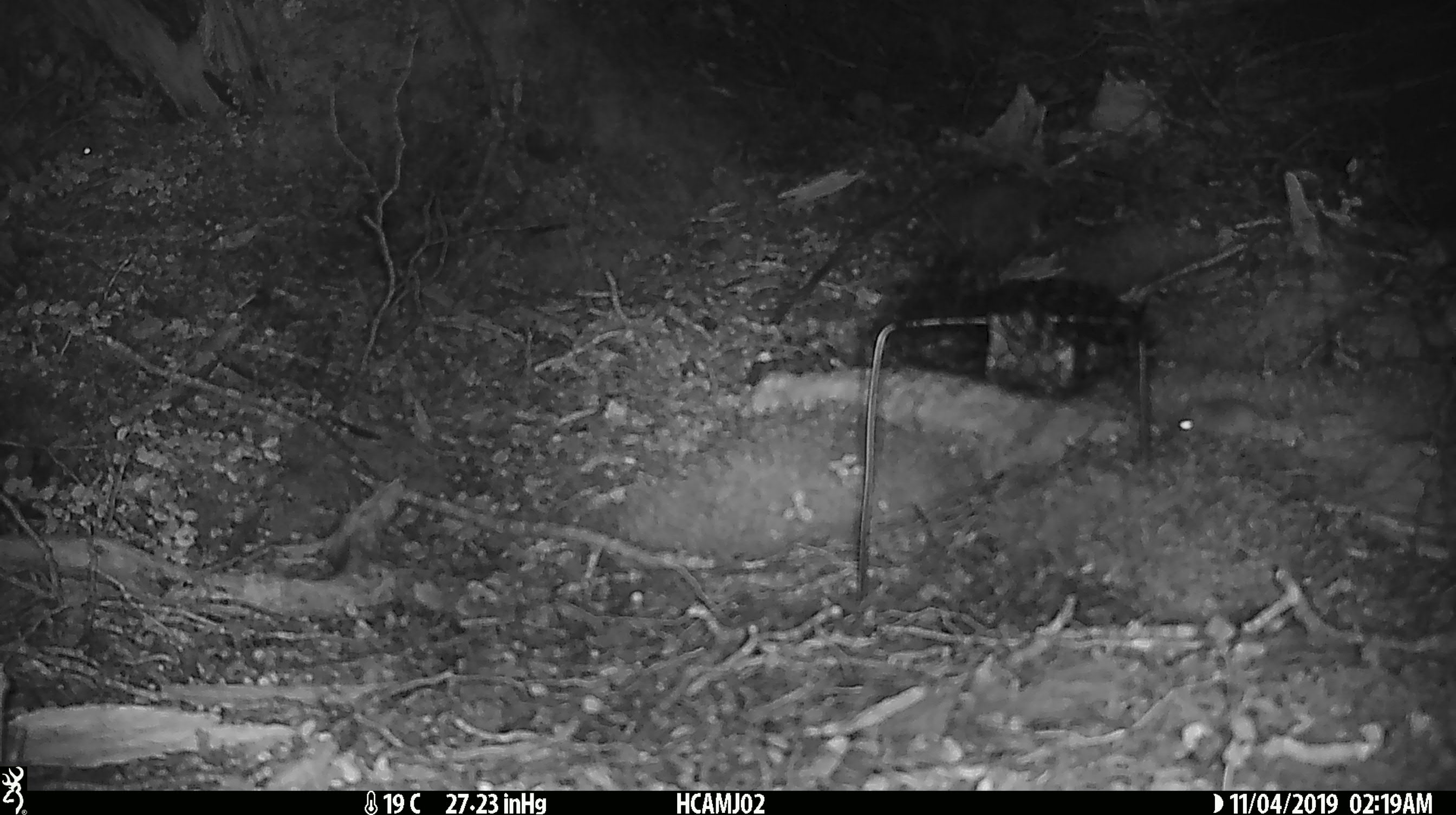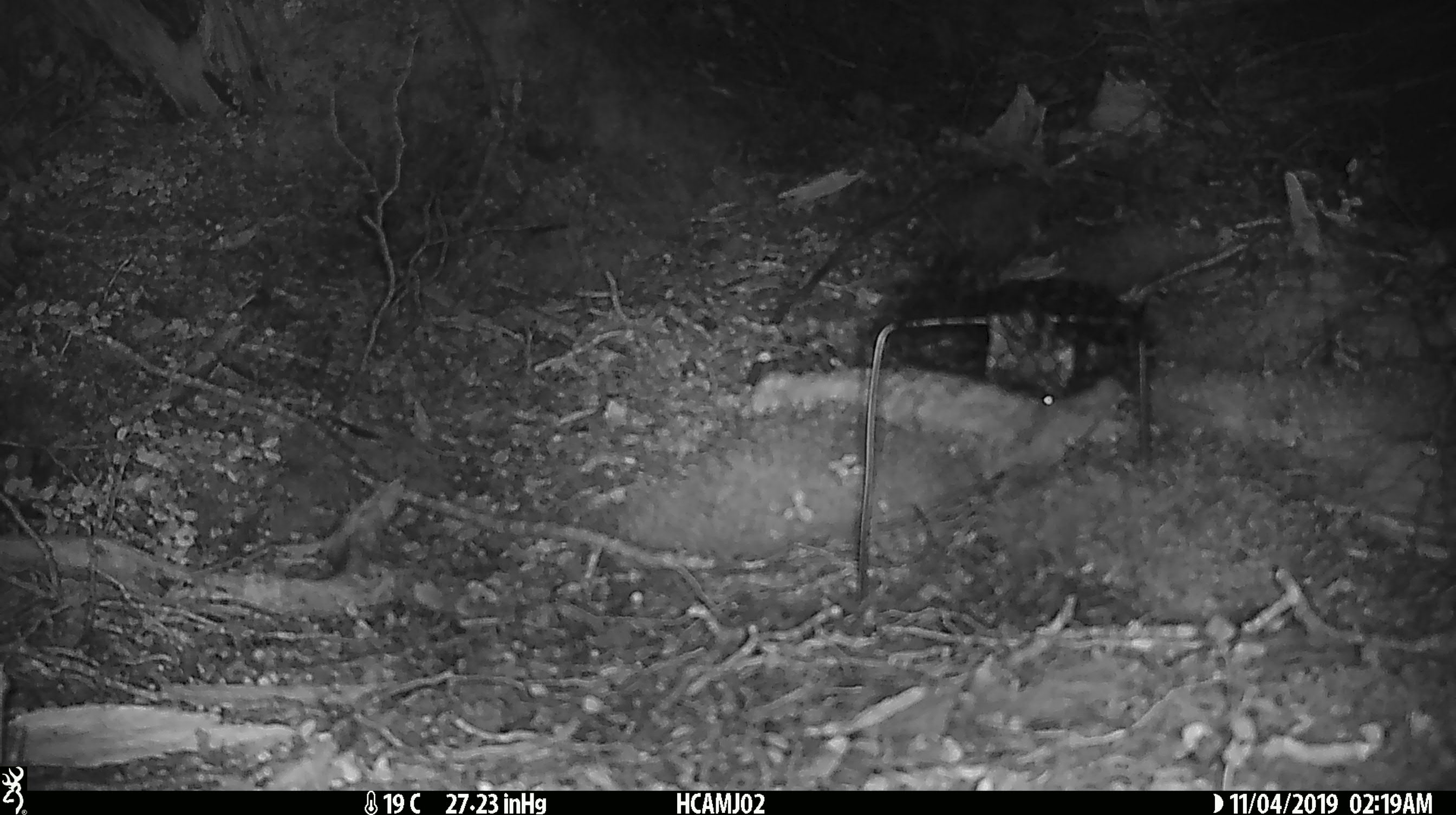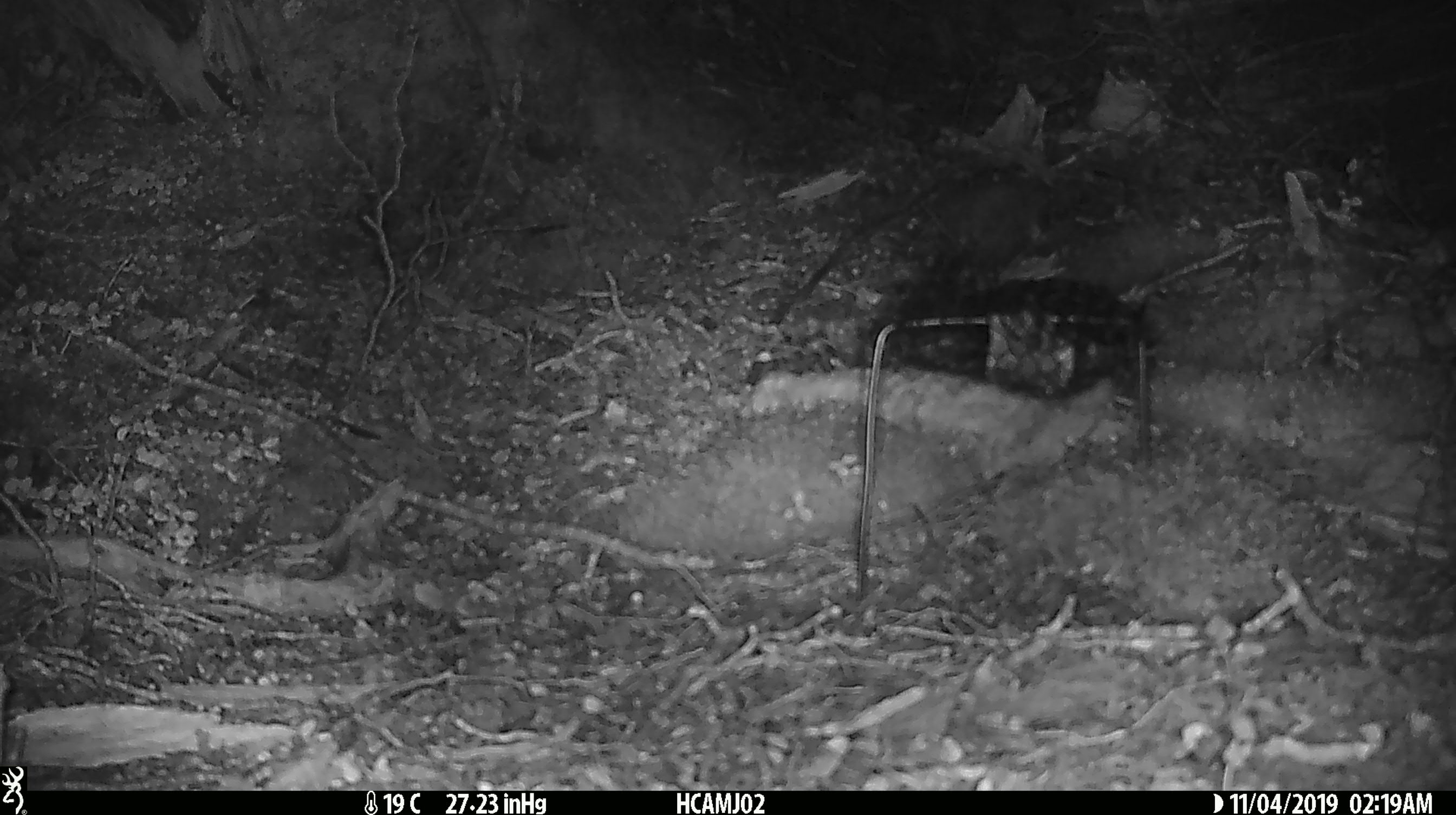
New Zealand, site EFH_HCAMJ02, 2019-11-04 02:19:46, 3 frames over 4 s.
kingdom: Animalia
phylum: Chordata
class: Mammalia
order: Rodentia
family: Muridae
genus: Mus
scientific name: Mus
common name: mouse